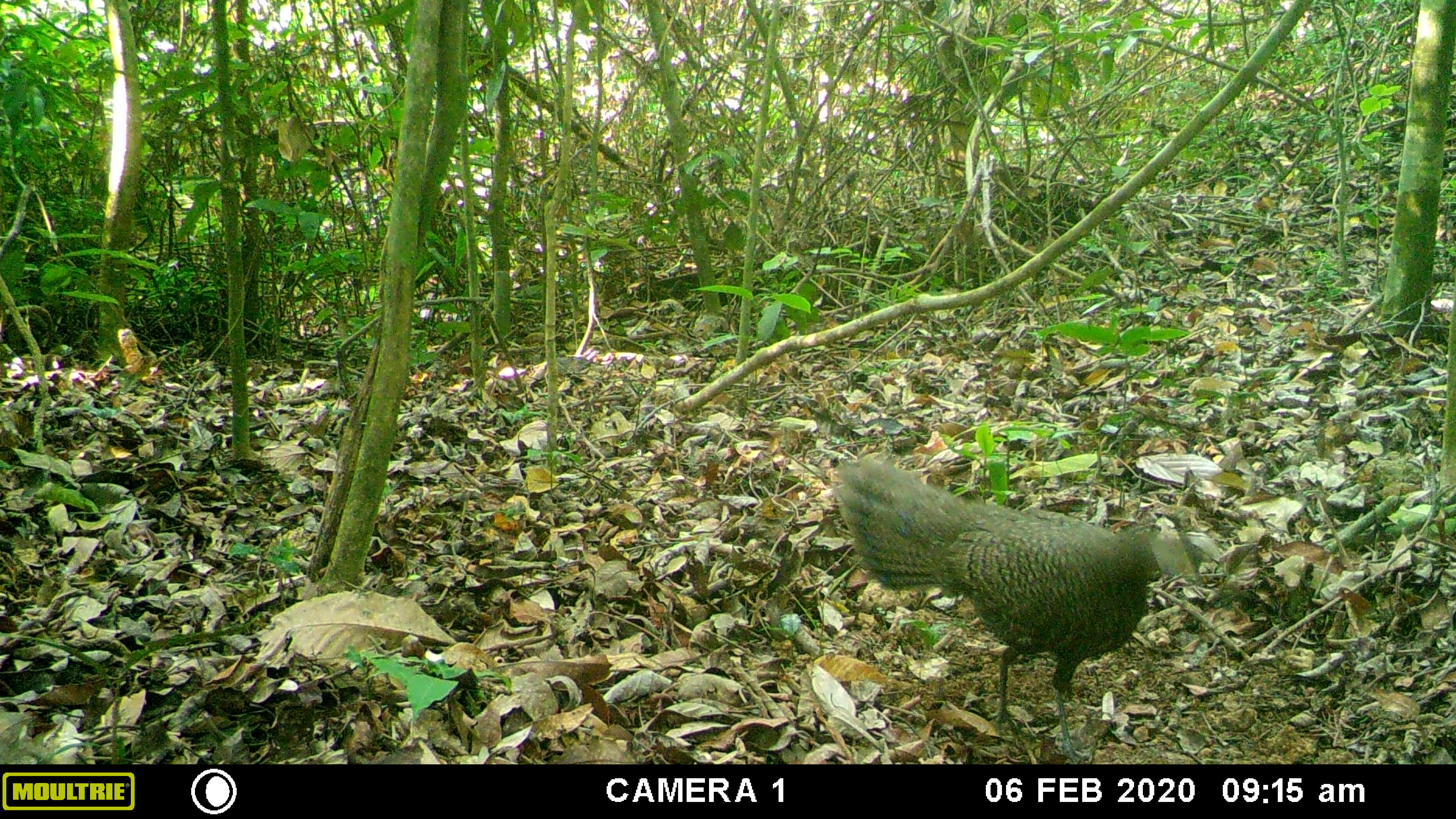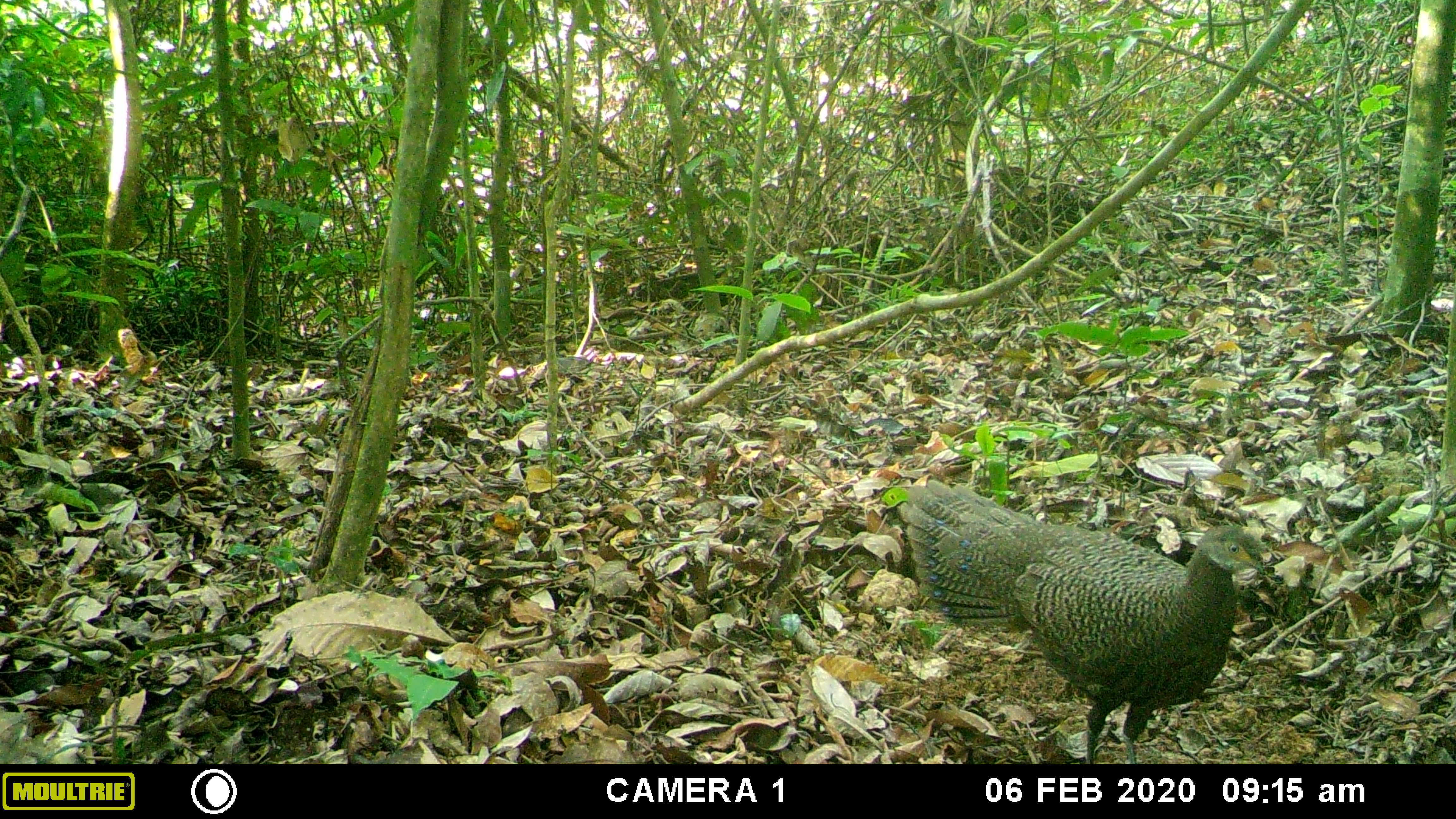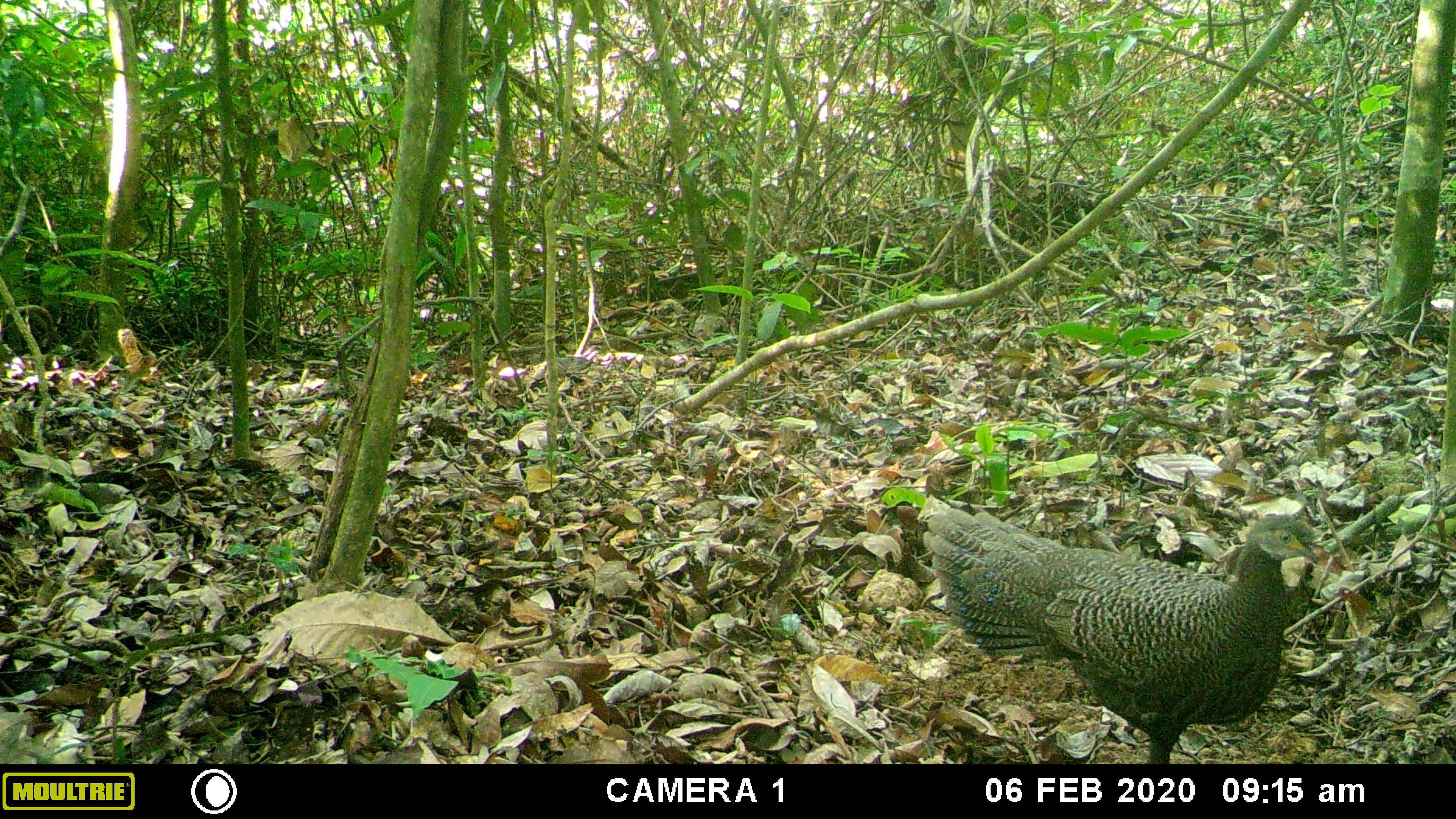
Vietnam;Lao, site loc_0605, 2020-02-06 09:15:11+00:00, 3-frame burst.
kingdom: Animalia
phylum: Chordata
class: Aves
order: Galliformes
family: Phasianidae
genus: Polyplectron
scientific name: Polyplectron bicalcaratum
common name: gray peacock-pheasant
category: grey peacock pheasant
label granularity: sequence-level